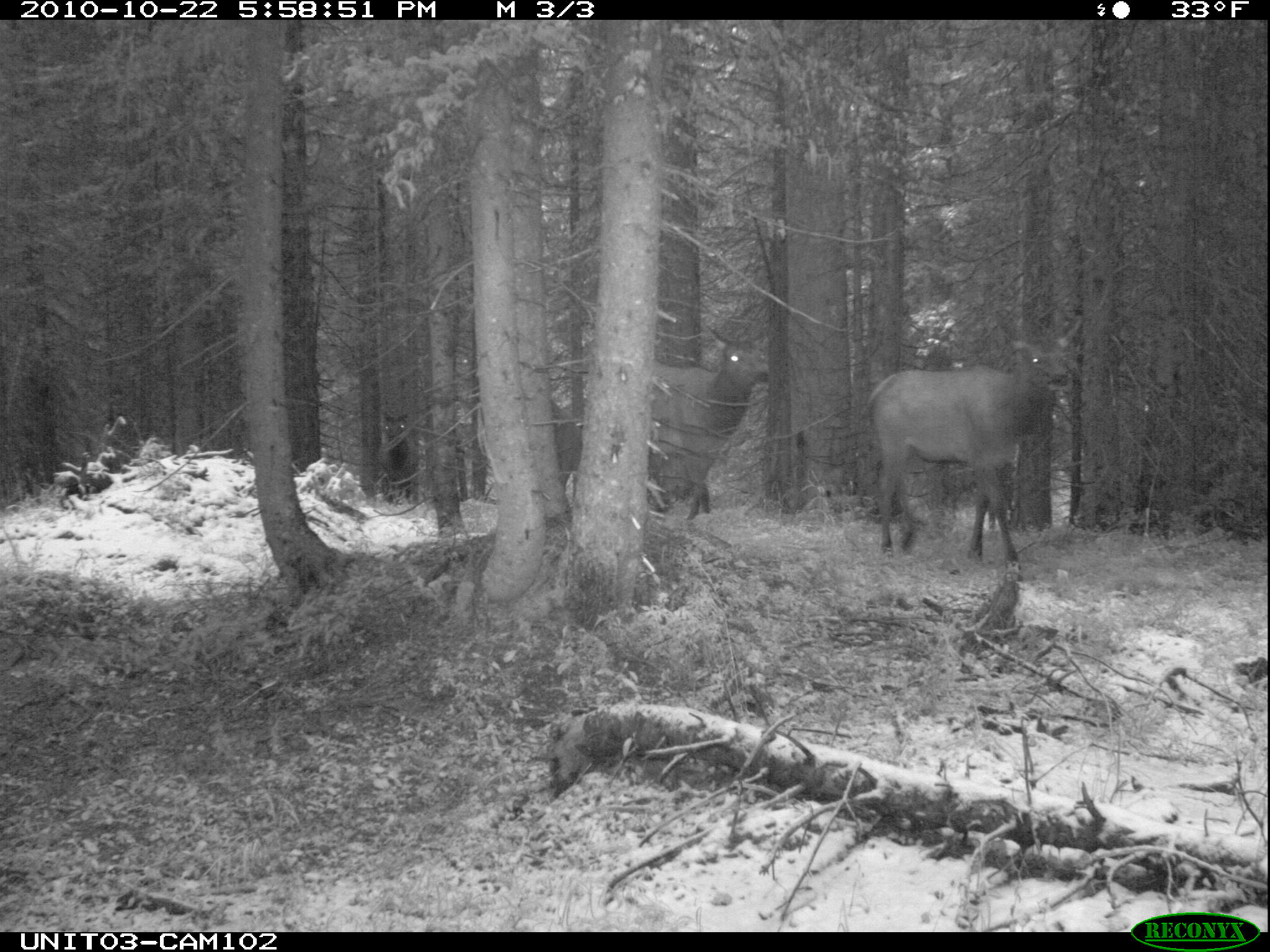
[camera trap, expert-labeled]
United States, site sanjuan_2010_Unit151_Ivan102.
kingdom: Animalia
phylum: Chordata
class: Mammalia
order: Artiodactyla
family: Cervidae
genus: Cervus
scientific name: Cervus elaphus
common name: red deer